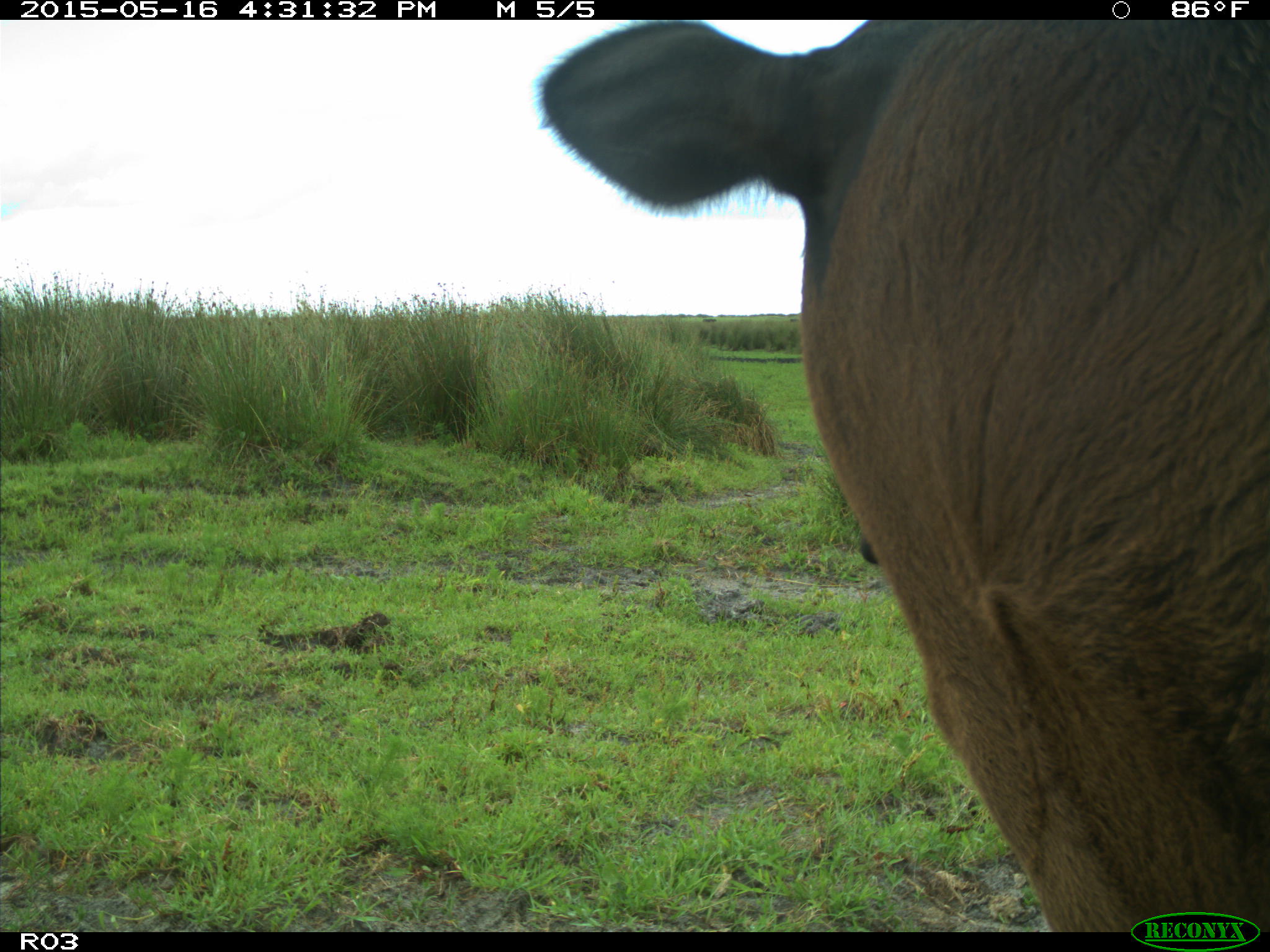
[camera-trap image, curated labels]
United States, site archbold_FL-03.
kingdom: Animalia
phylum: Chordata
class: Mammalia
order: Artiodactyla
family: Bovidae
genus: Bos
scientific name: Bos taurus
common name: domestic cow